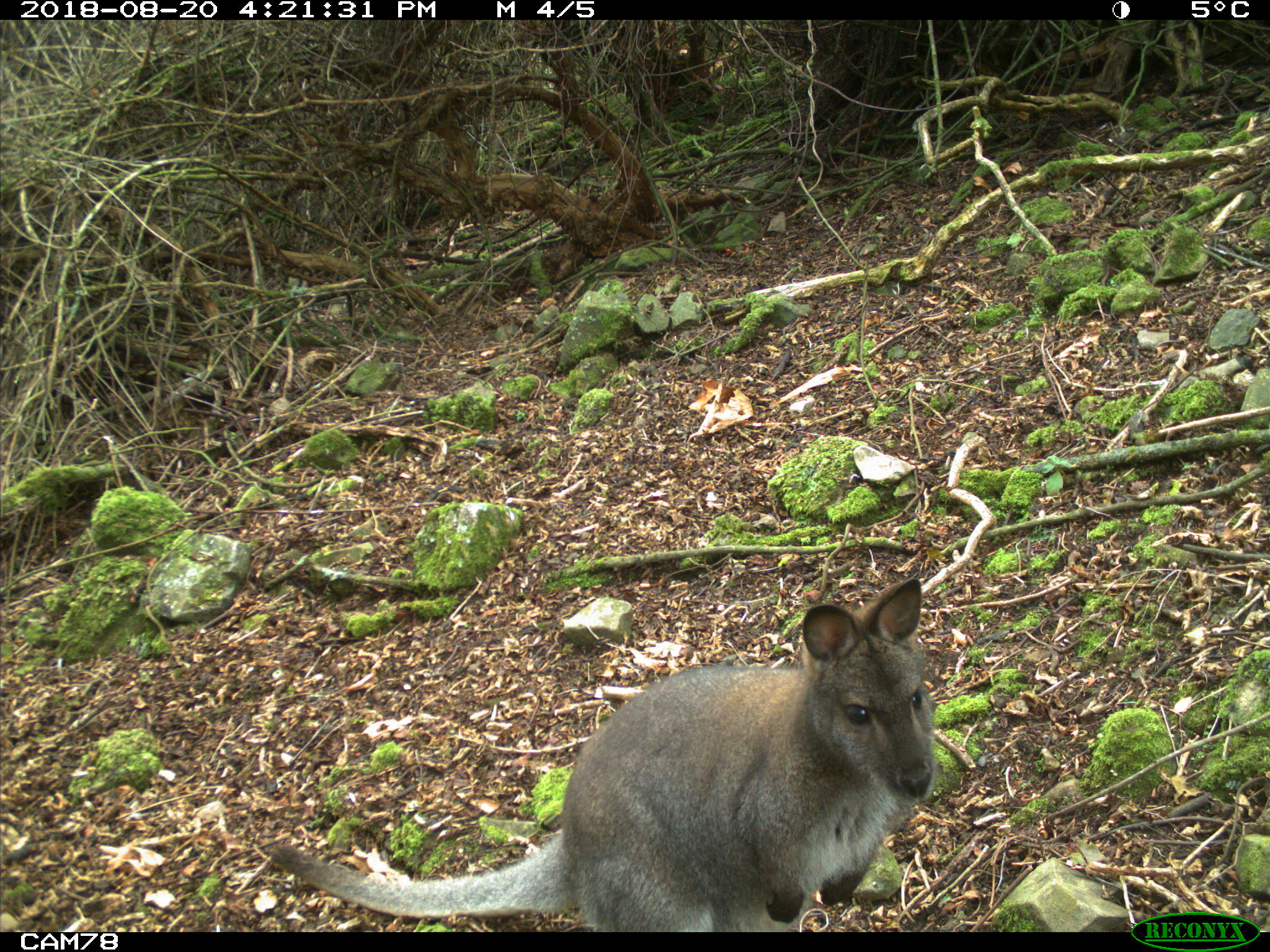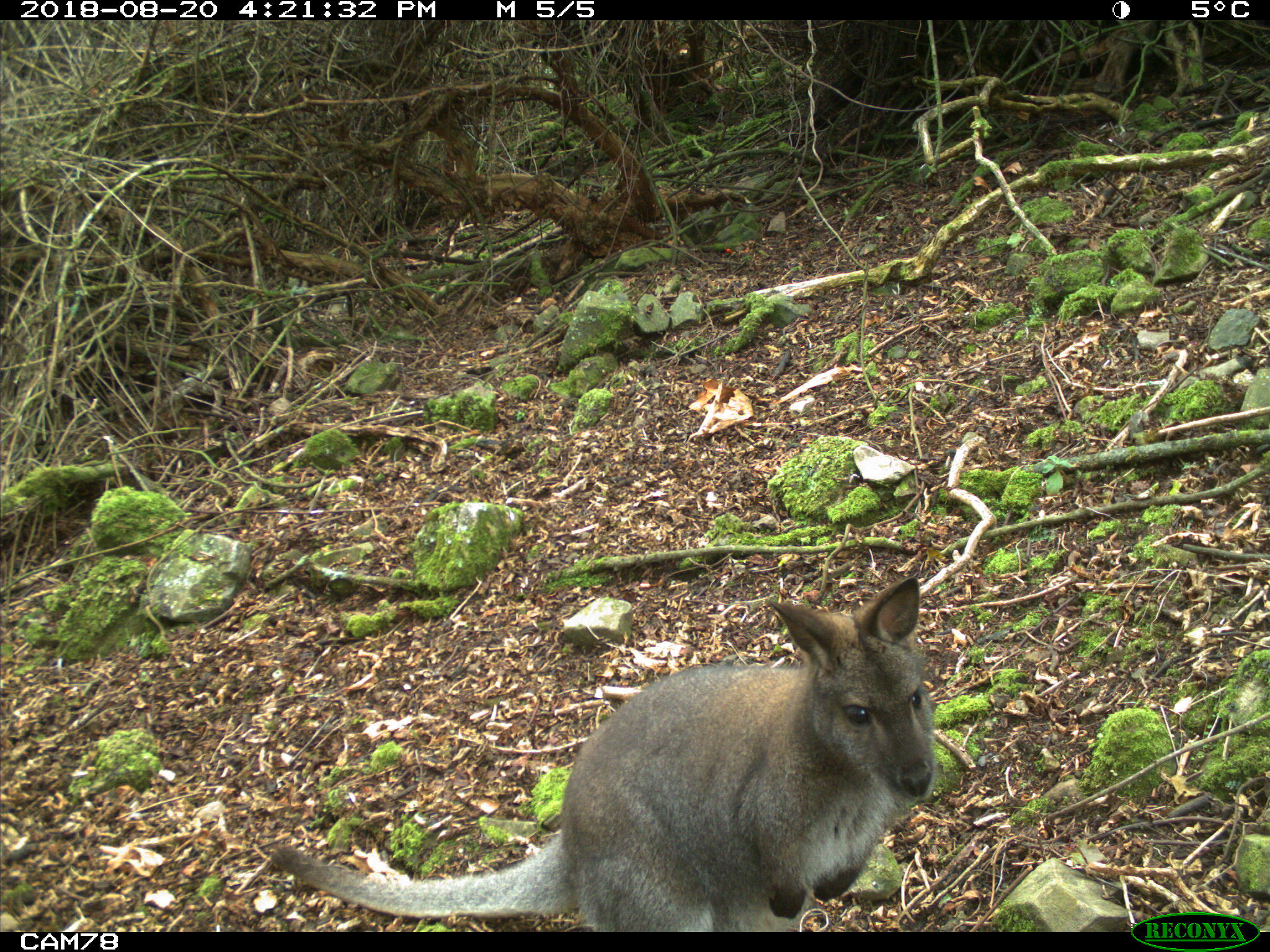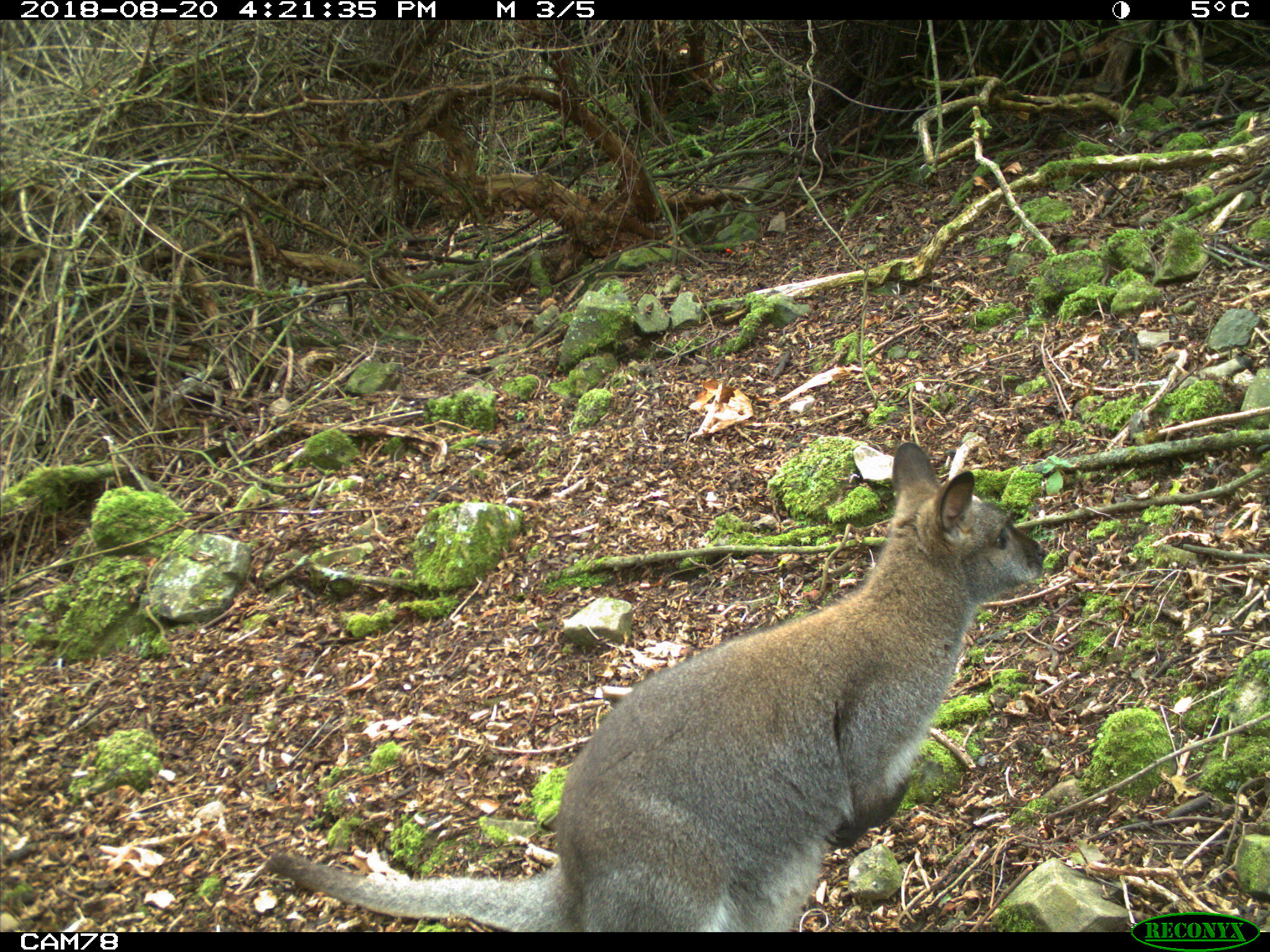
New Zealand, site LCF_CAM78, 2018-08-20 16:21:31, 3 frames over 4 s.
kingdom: Animalia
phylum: Chordata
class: Mammalia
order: Diprotodontia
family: Macropodidae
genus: Notamacropus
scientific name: Notamacropus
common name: wallaby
Wallaby (Notamacropus).